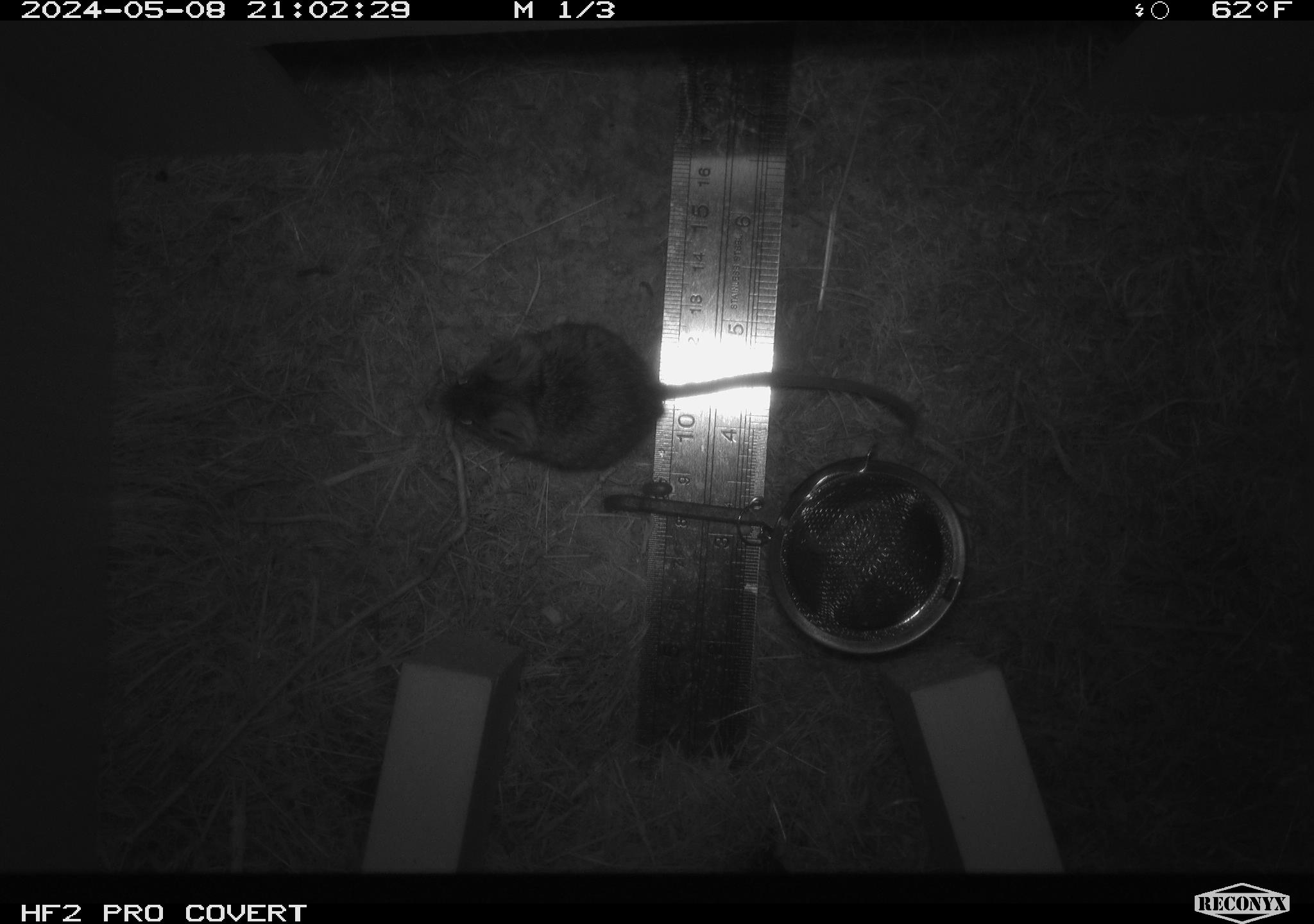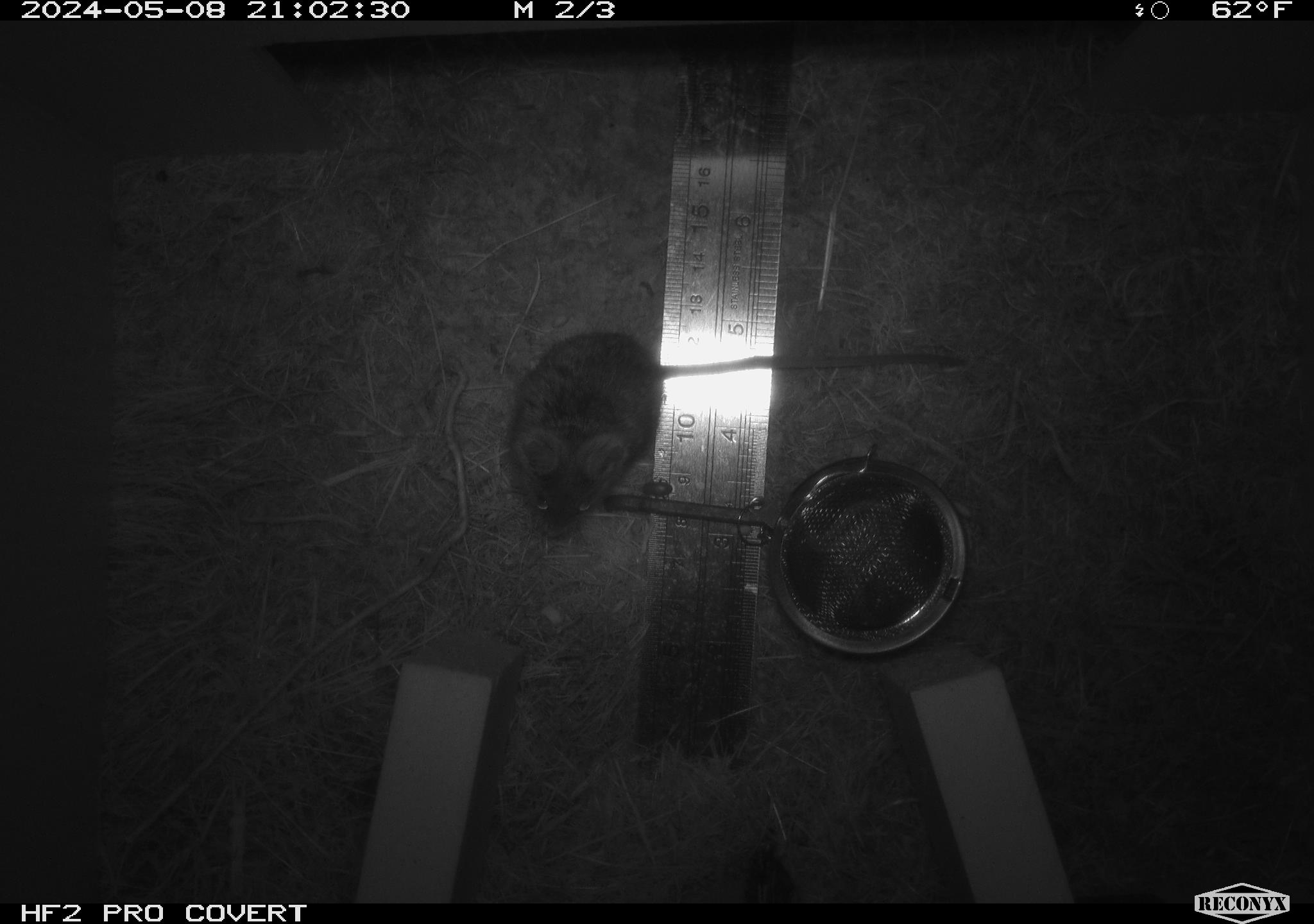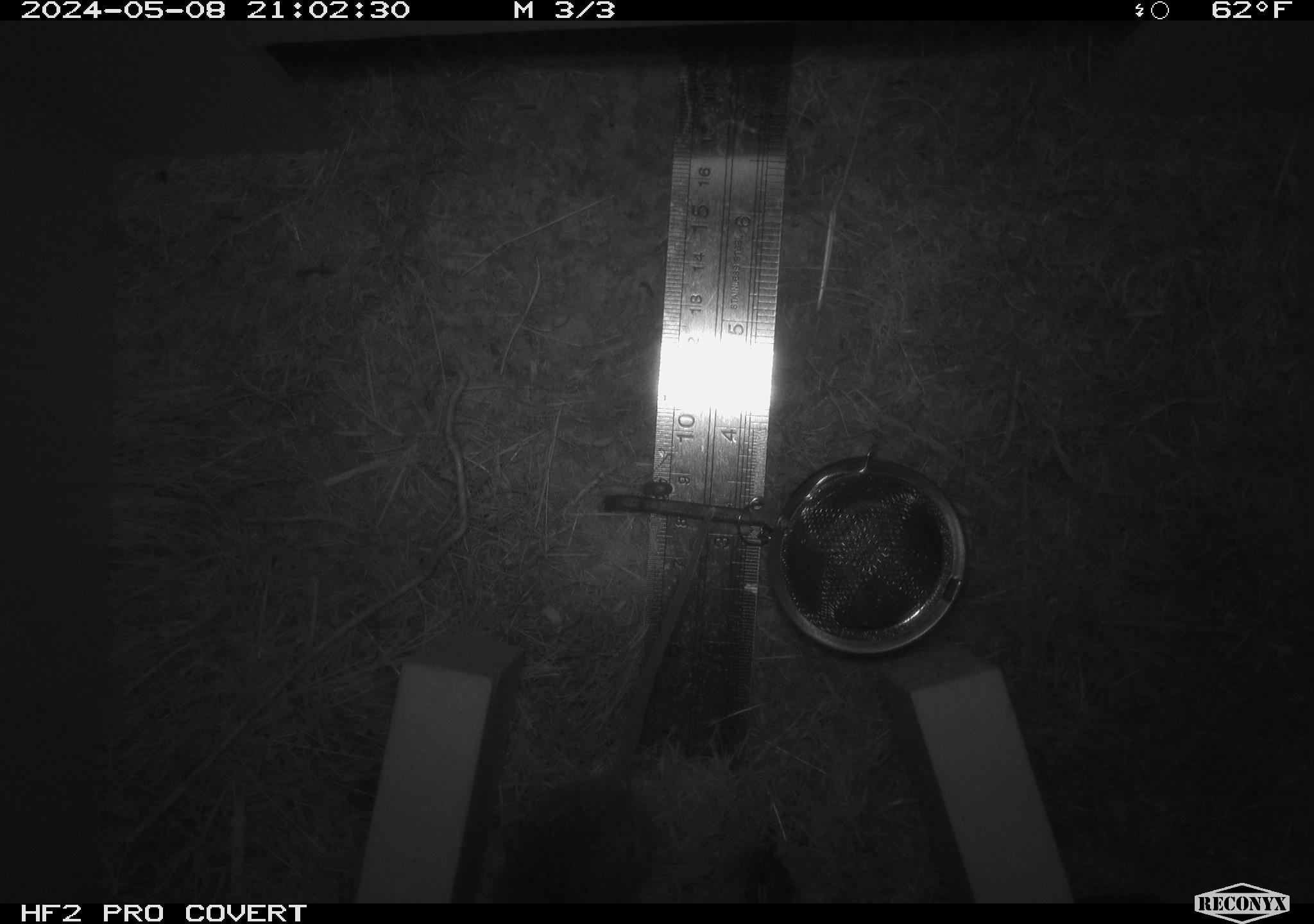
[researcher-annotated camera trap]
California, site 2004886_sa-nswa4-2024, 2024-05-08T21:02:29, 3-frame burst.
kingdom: Animalia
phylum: Chordata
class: Mammalia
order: Rodentia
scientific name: Rodentia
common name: mouse species